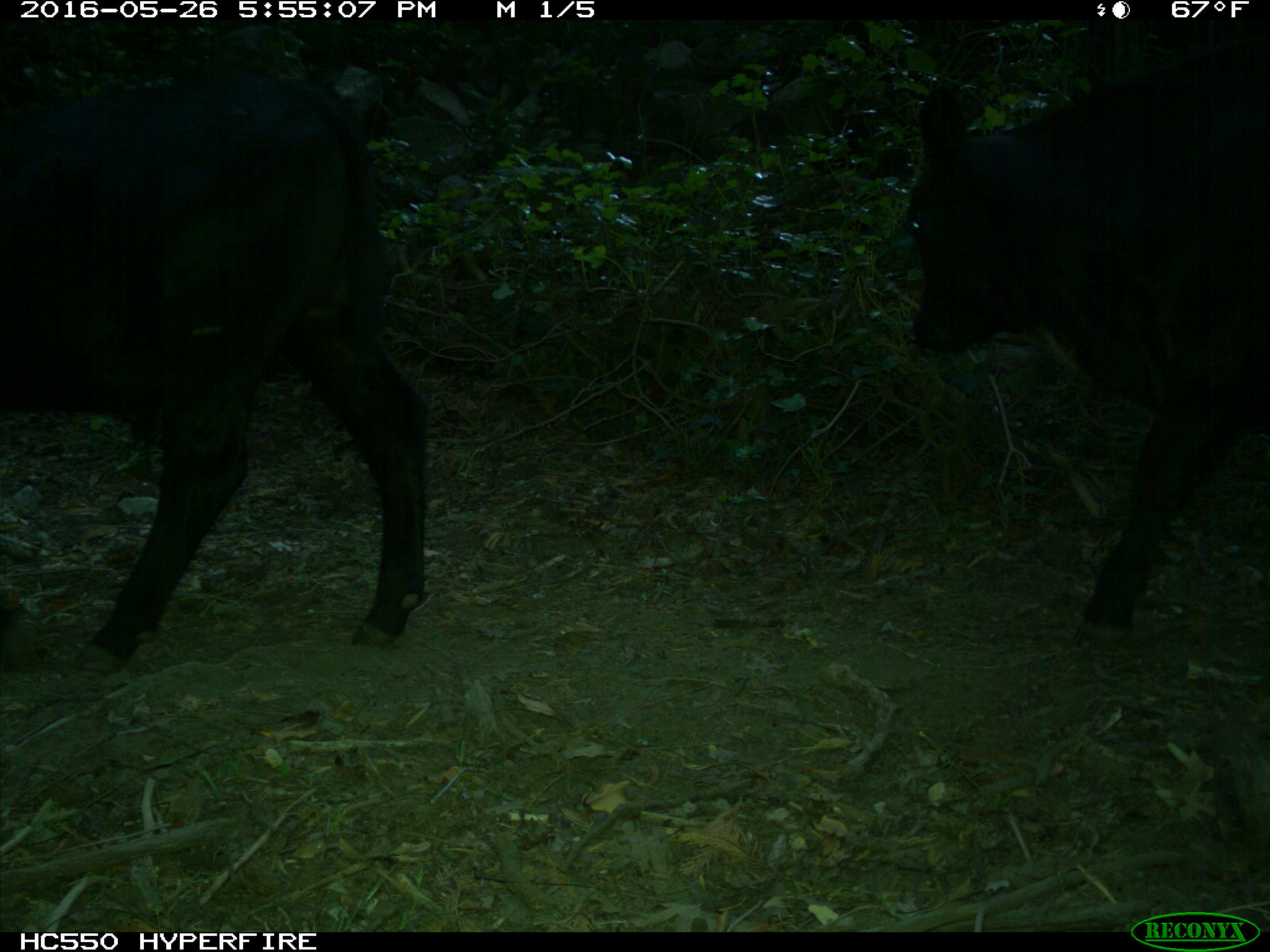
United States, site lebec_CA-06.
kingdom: Animalia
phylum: Chordata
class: Mammalia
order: Artiodactyla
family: Bovidae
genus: Bos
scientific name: Bos taurus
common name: domestic cow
Bos taurus (domestic cow).